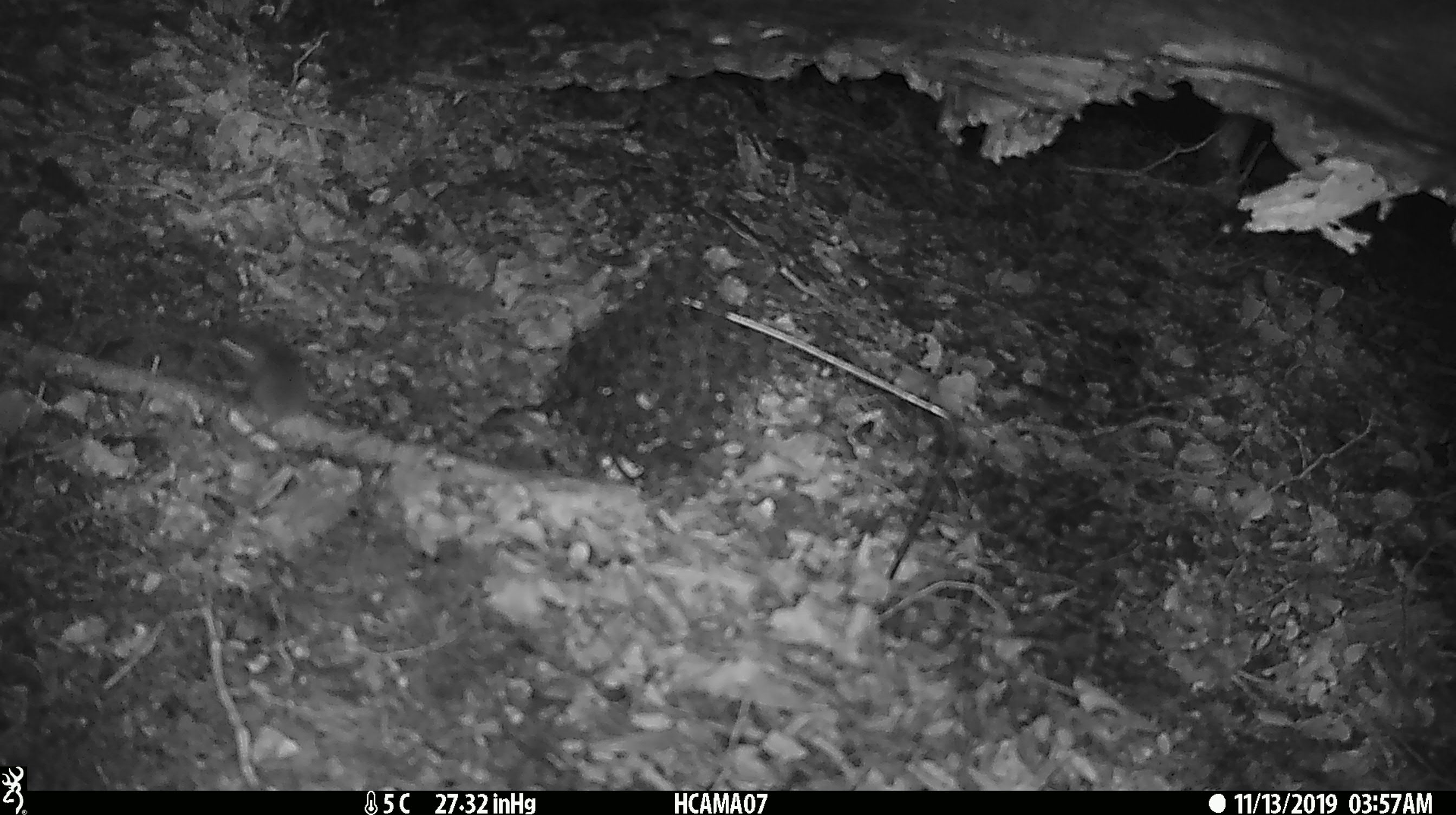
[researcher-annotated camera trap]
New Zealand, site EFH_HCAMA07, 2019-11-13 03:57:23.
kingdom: Animalia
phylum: Chordata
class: Mammalia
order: Rodentia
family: Muridae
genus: Mus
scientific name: Mus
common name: mouse